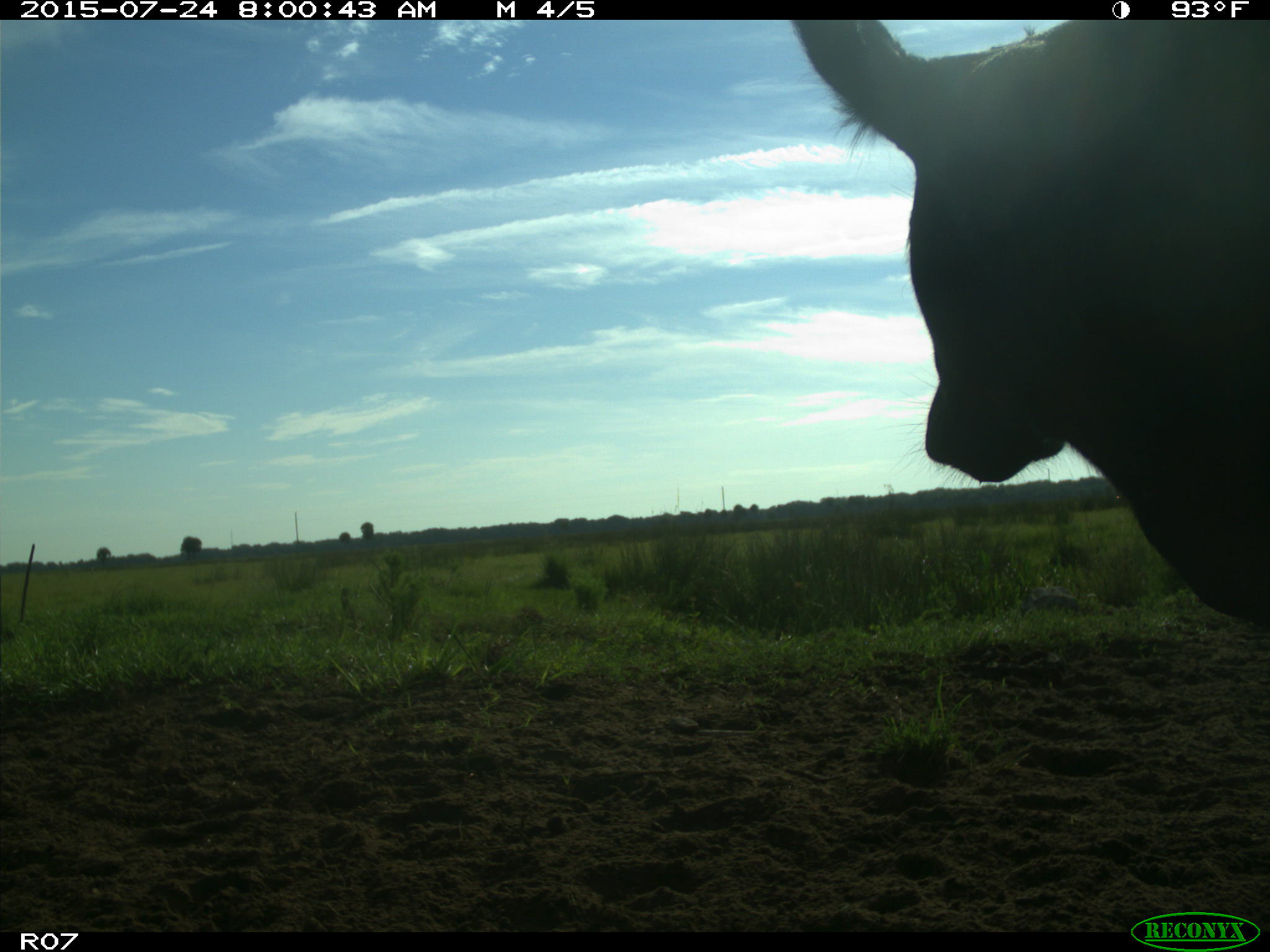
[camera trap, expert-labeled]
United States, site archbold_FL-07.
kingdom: Animalia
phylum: Chordata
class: Mammalia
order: Artiodactyla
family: Bovidae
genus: Bos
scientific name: Bos taurus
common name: domestic cow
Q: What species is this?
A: Bos taurus (domestic cow).